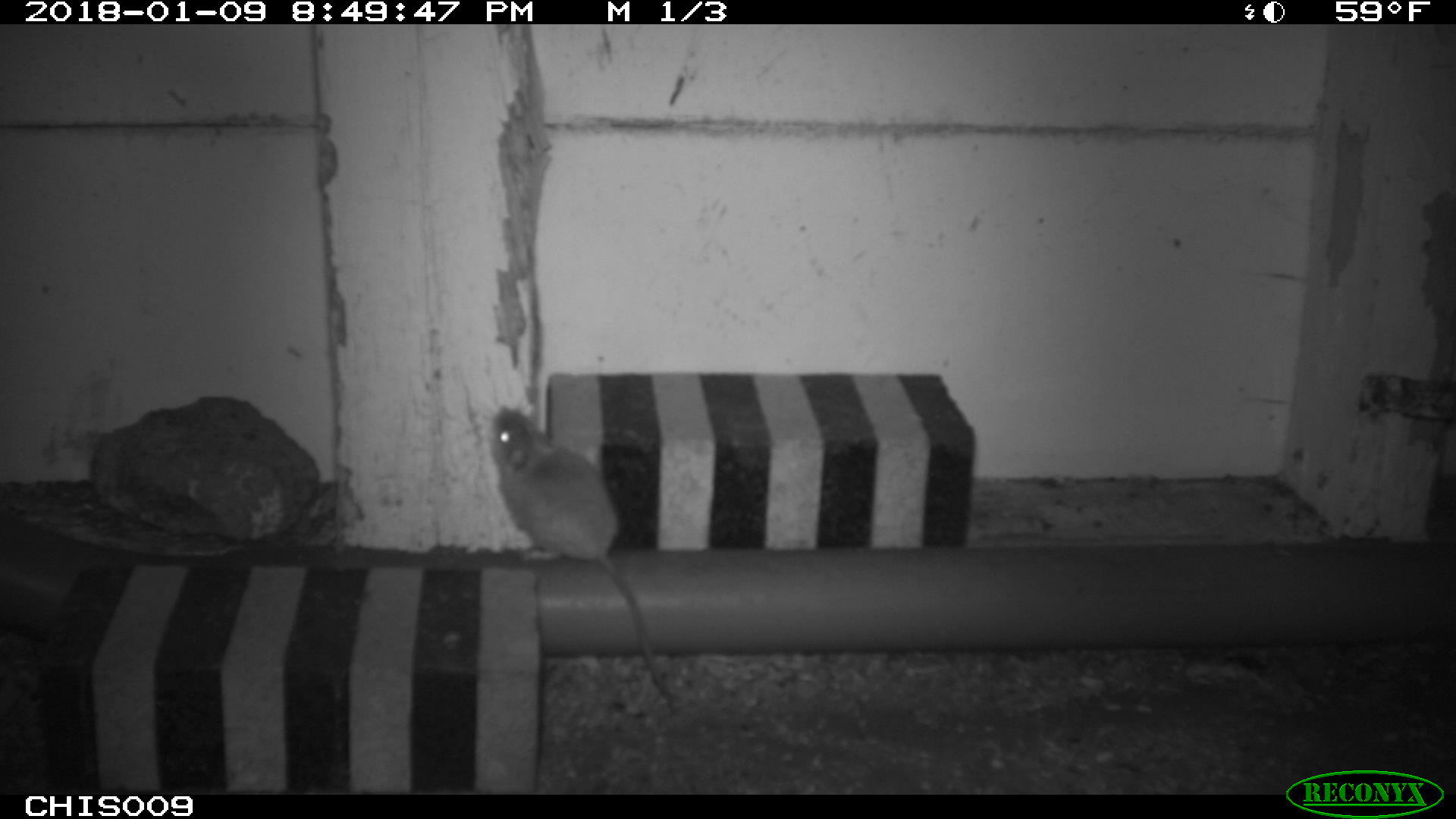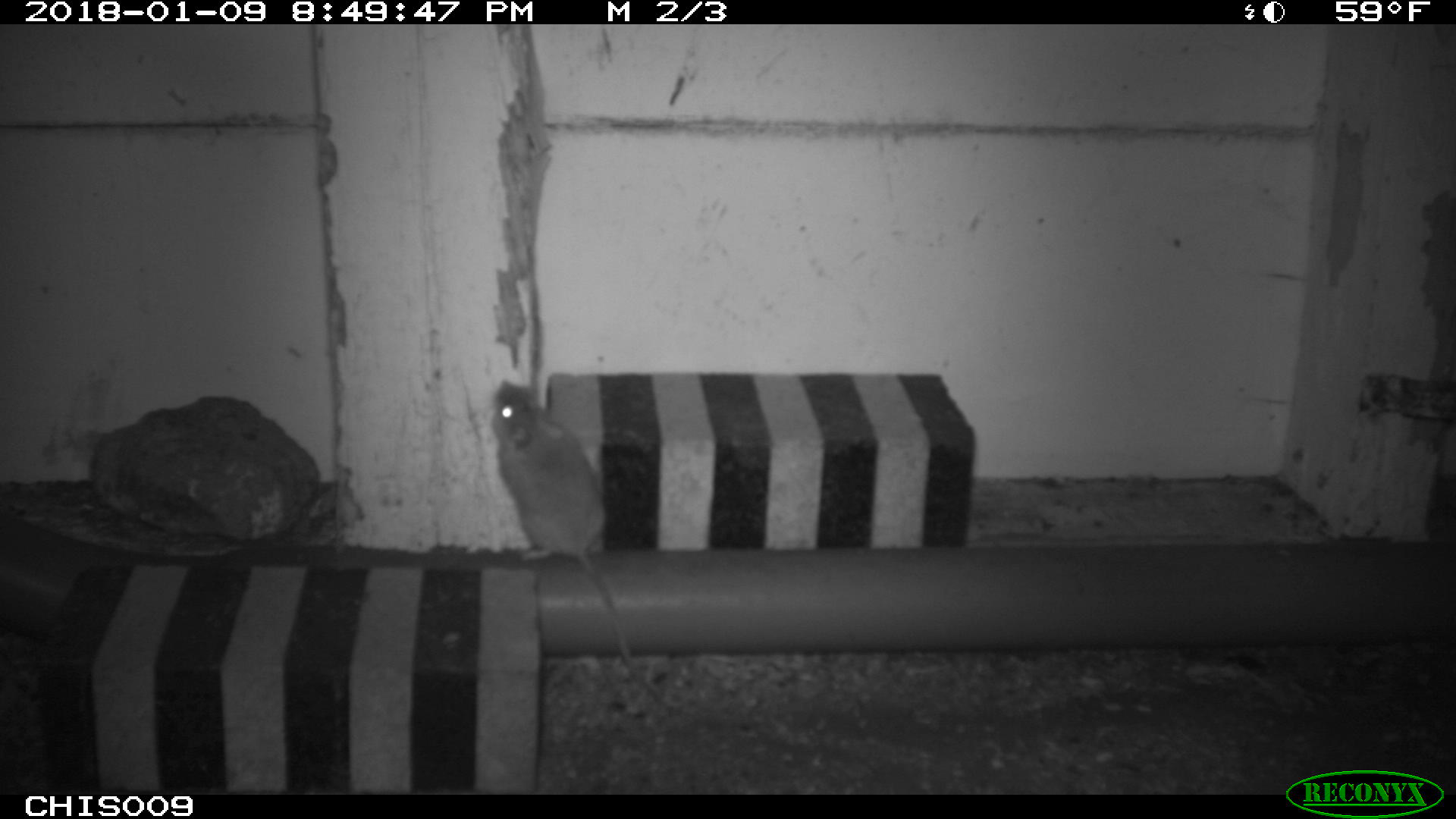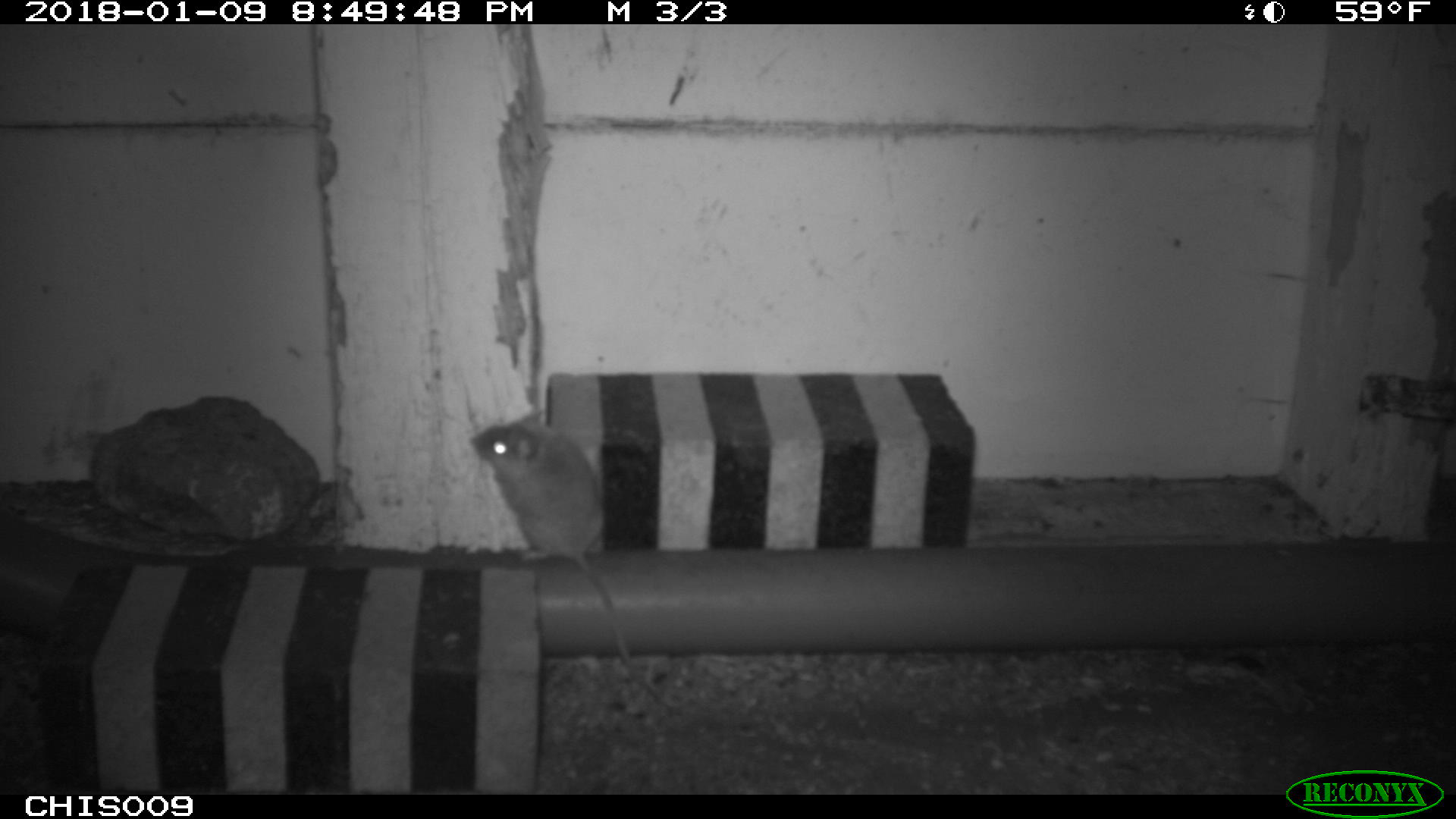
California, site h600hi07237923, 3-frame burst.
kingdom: Animalia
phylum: Chordata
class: Mammalia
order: Rodentia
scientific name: Rodentia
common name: rodent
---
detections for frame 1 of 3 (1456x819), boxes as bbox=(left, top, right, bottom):
rodent: bbox=(484, 401, 672, 698)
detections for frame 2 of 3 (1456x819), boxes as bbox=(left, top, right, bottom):
rodent: bbox=(490, 379, 676, 704)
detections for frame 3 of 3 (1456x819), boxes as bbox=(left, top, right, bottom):
rodent: bbox=(469, 409, 684, 709)